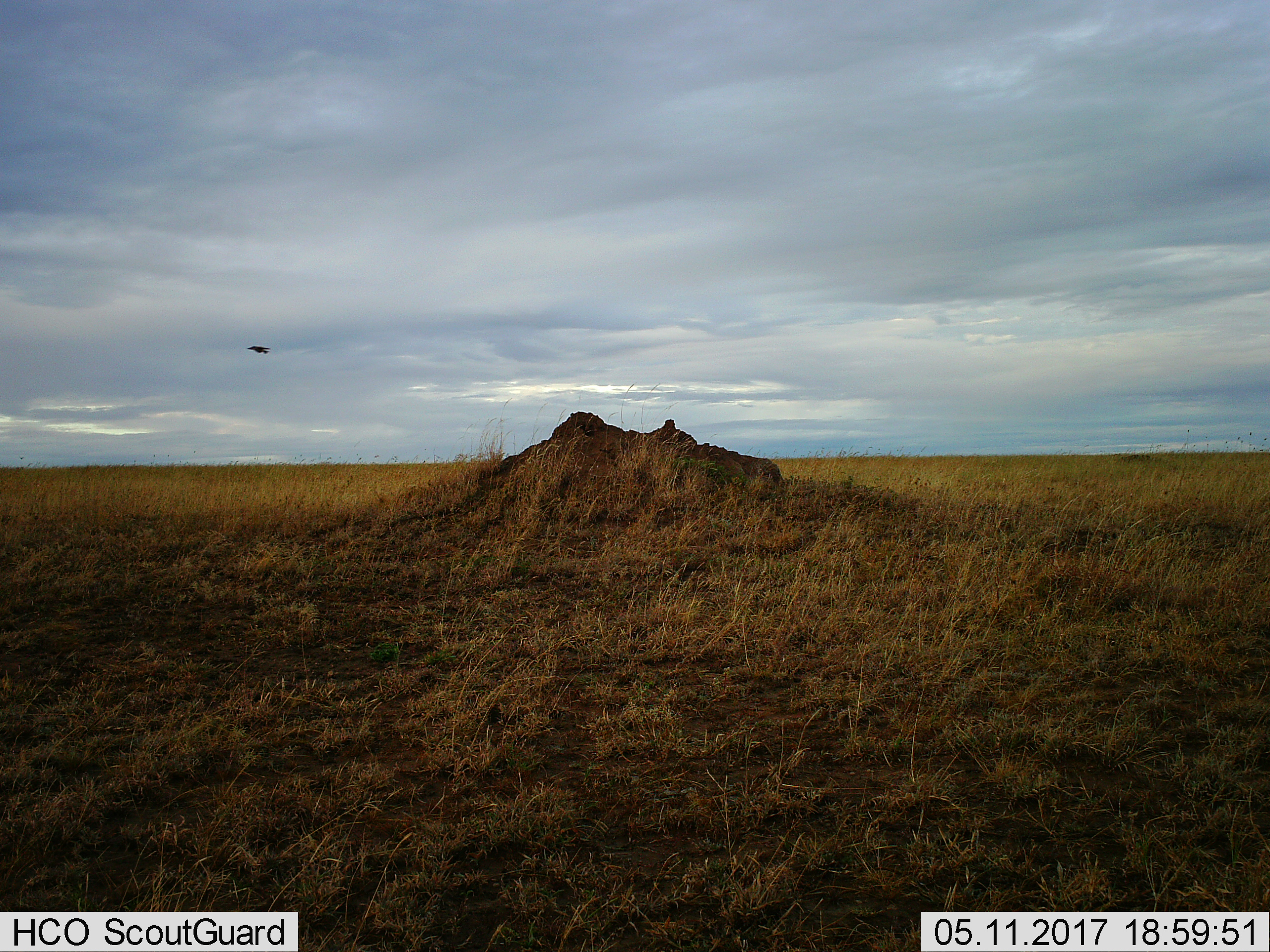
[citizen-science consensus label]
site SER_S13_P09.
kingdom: Animalia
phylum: Chordata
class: Aves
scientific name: Aves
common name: bird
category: birdother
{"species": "birdother (bird) (Aves)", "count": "1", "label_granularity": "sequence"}